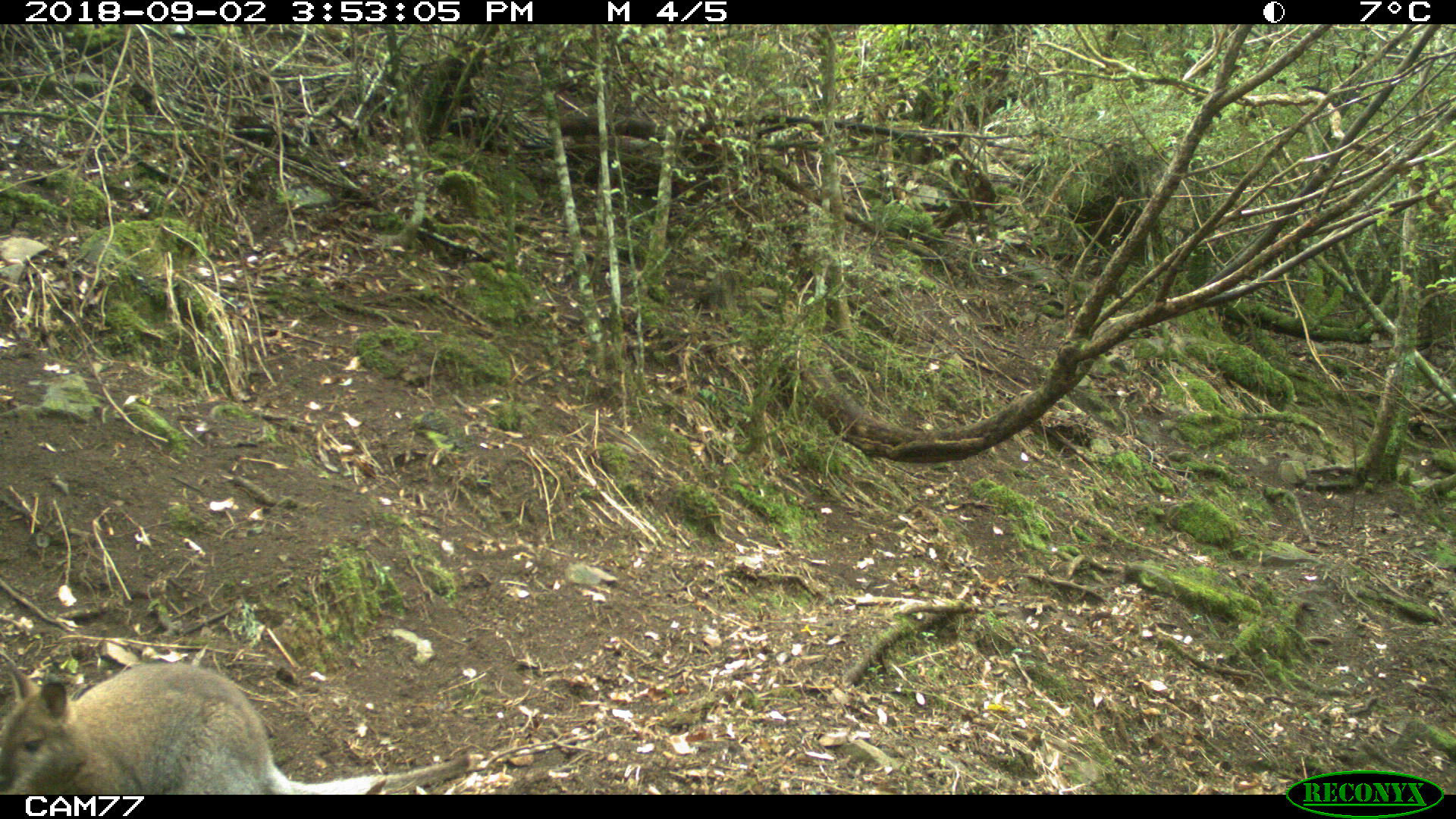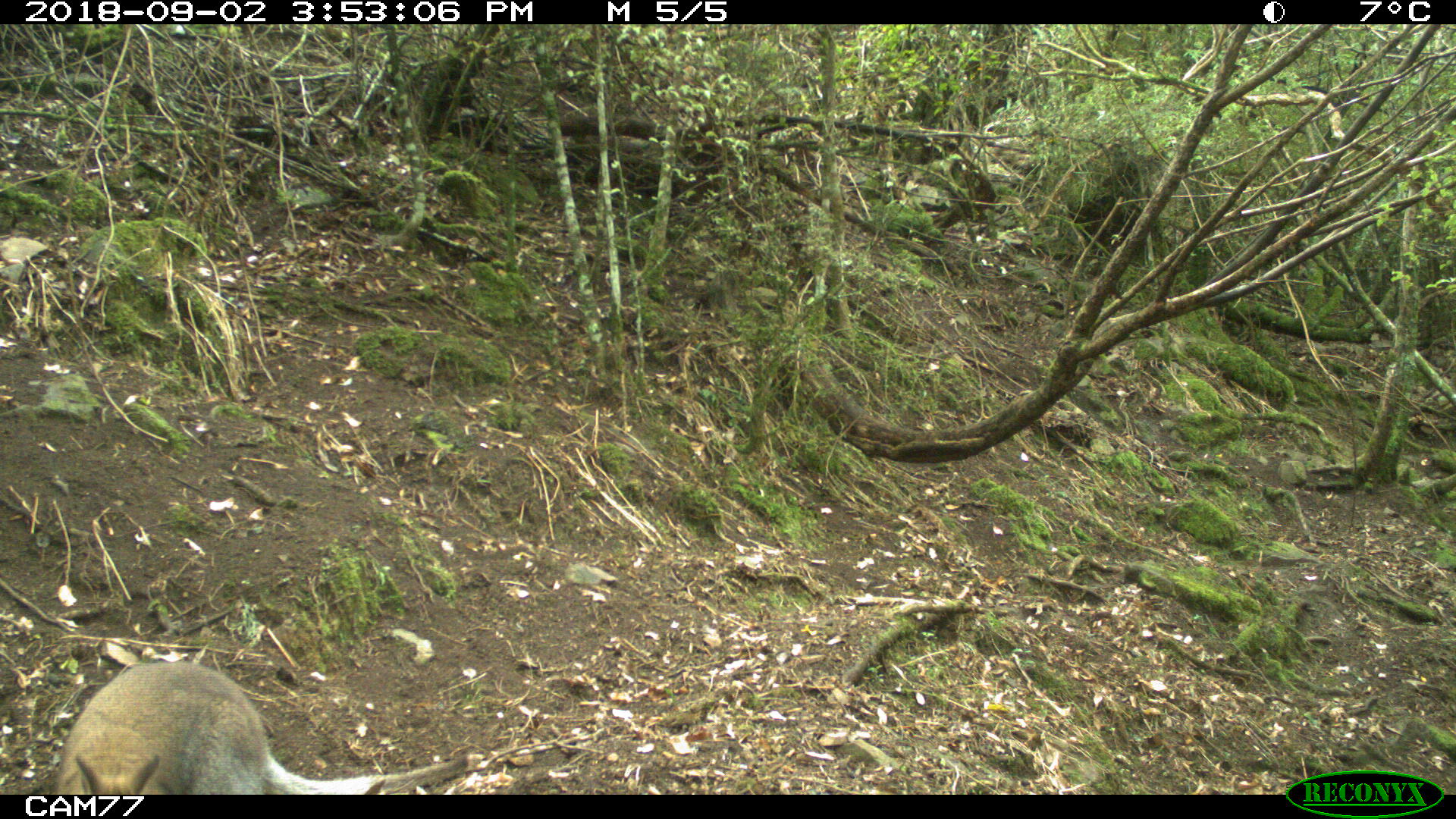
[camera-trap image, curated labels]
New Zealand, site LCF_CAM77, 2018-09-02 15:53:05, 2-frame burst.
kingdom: Animalia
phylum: Chordata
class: Mammalia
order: Diprotodontia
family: Macropodidae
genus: Notamacropus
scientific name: Notamacropus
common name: wallaby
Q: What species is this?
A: Wallaby (Notamacropus).